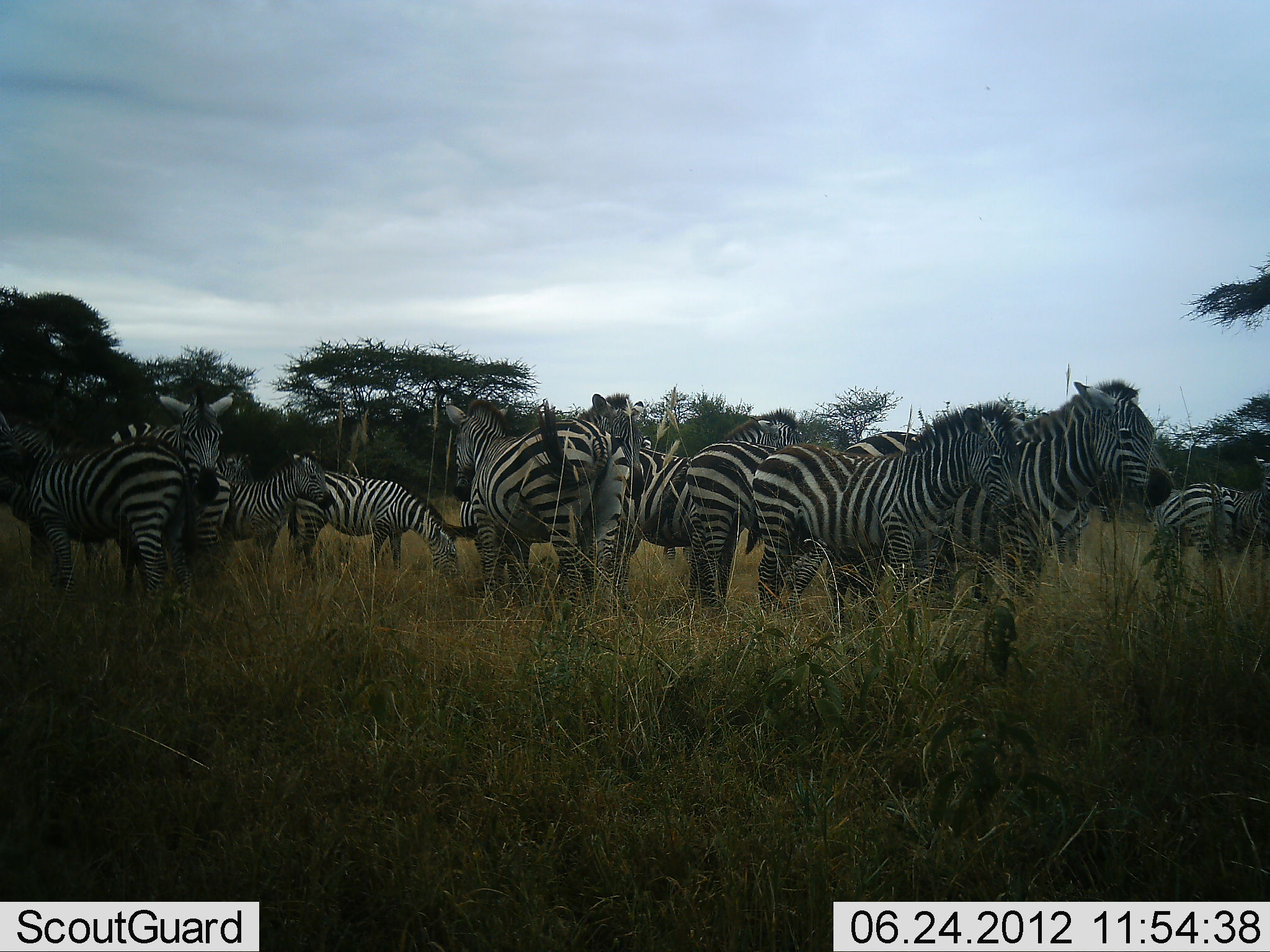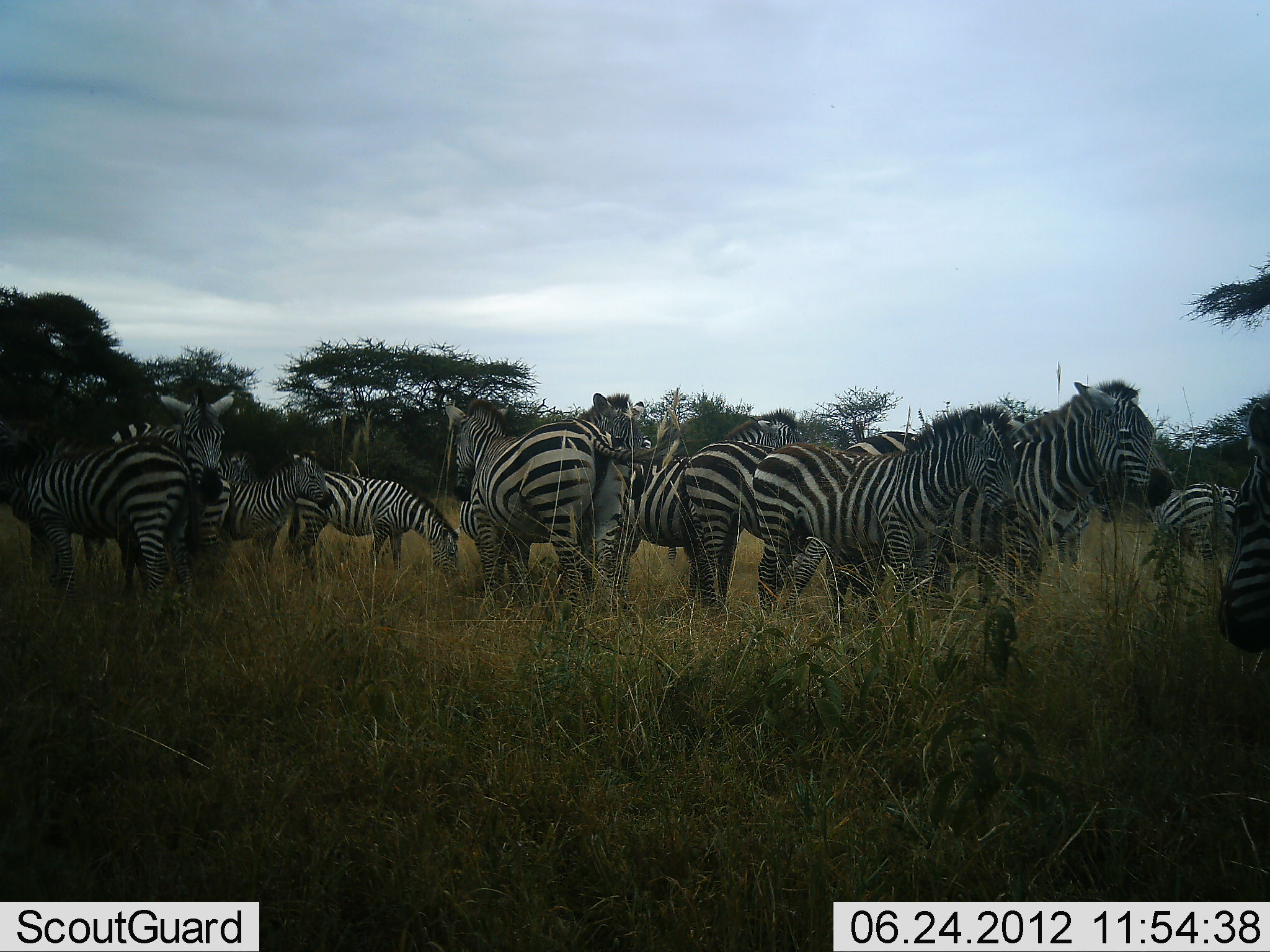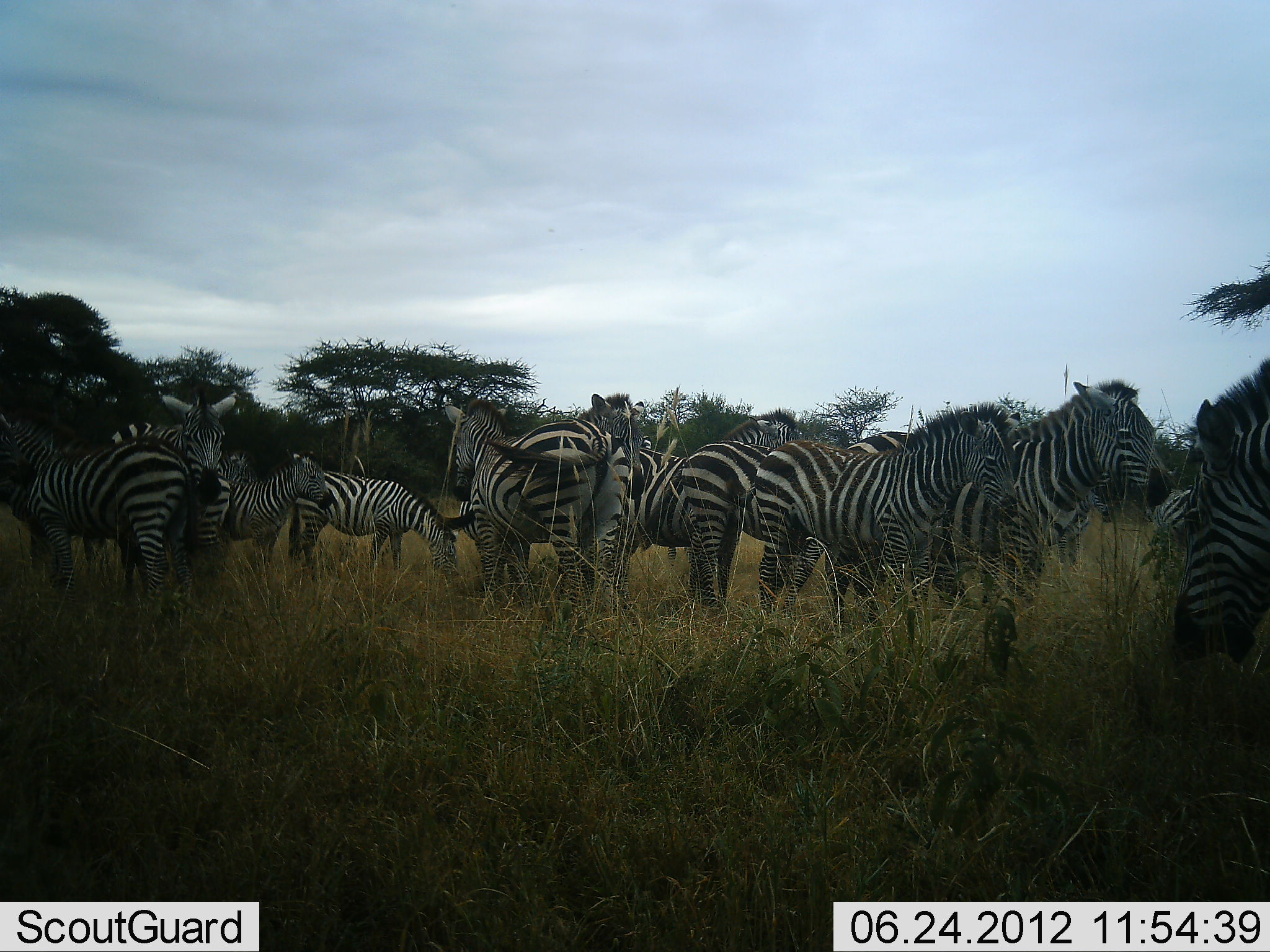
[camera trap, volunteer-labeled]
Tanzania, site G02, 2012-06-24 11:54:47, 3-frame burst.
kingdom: Animalia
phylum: Chordata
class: Mammalia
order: Perissodactyla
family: Equidae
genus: Equus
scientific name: Equus quagga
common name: plains zebra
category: zebra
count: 11-50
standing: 90%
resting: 10%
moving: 20%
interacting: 0%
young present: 40%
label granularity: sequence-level